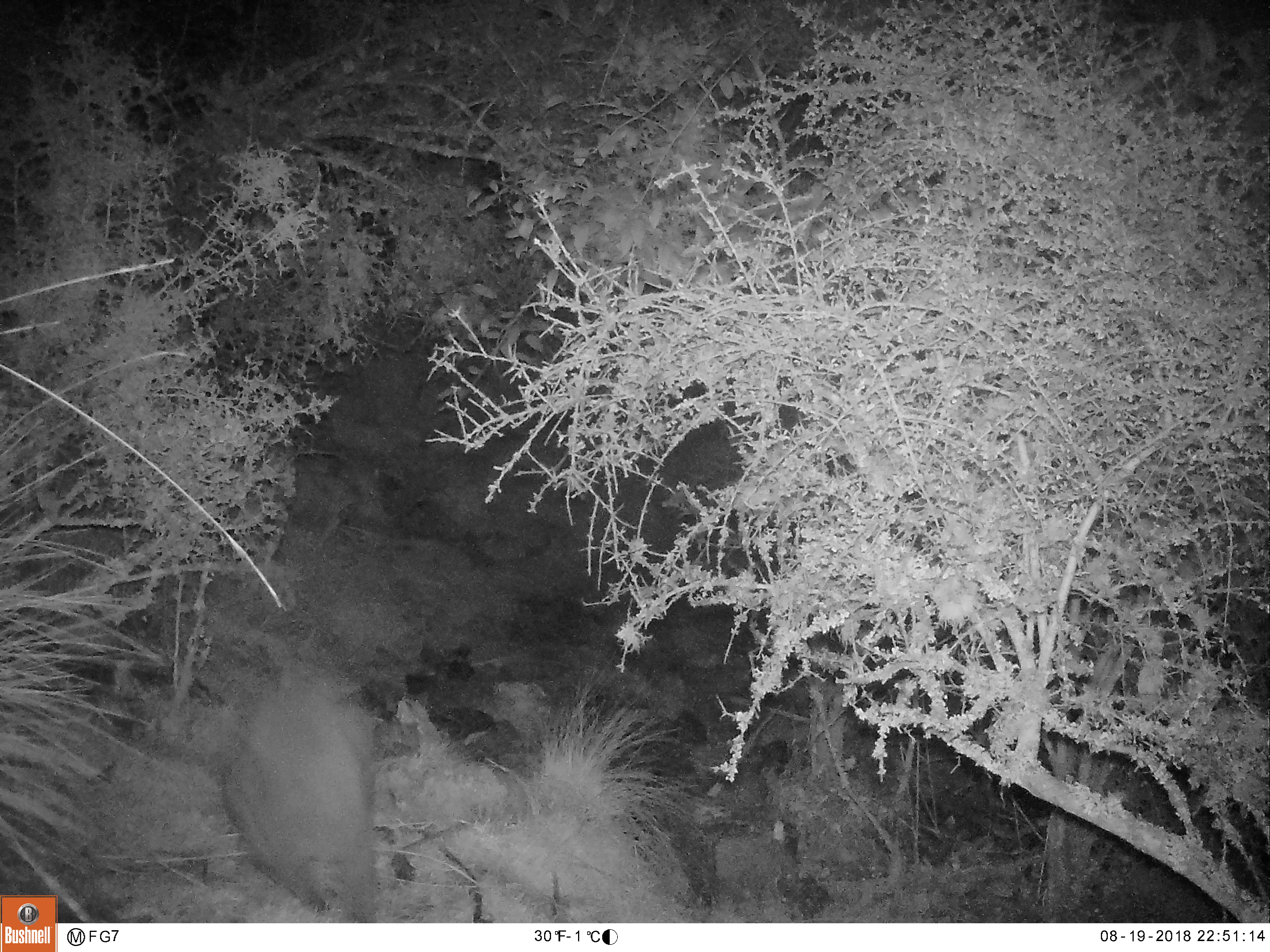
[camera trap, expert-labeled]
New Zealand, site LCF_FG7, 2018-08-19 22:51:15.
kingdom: Animalia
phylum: Chordata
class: Mammalia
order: Diprotodontia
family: Macropodidae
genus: Notamacropus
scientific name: Notamacropus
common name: wallaby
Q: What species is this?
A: Wallaby (Notamacropus).